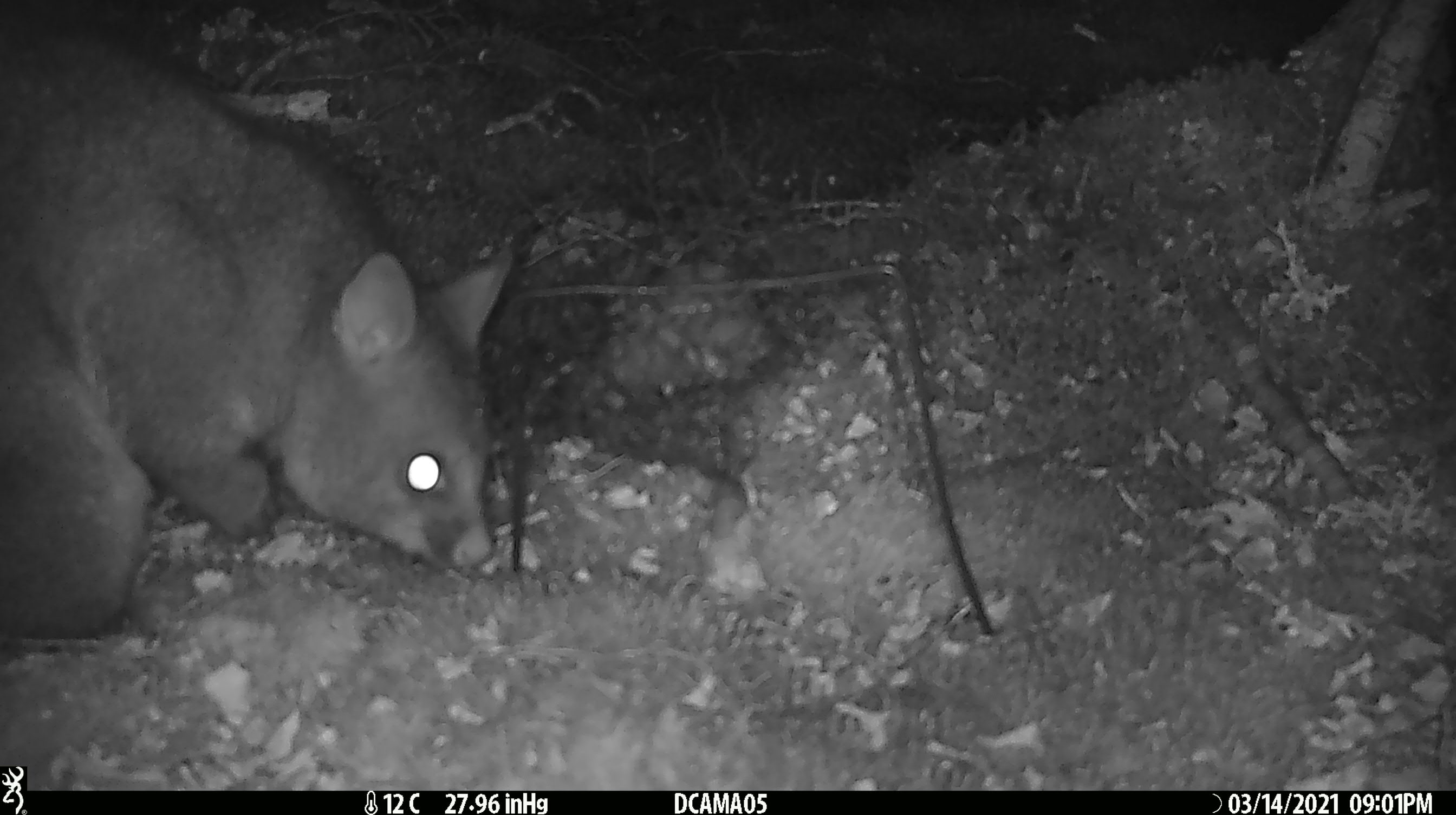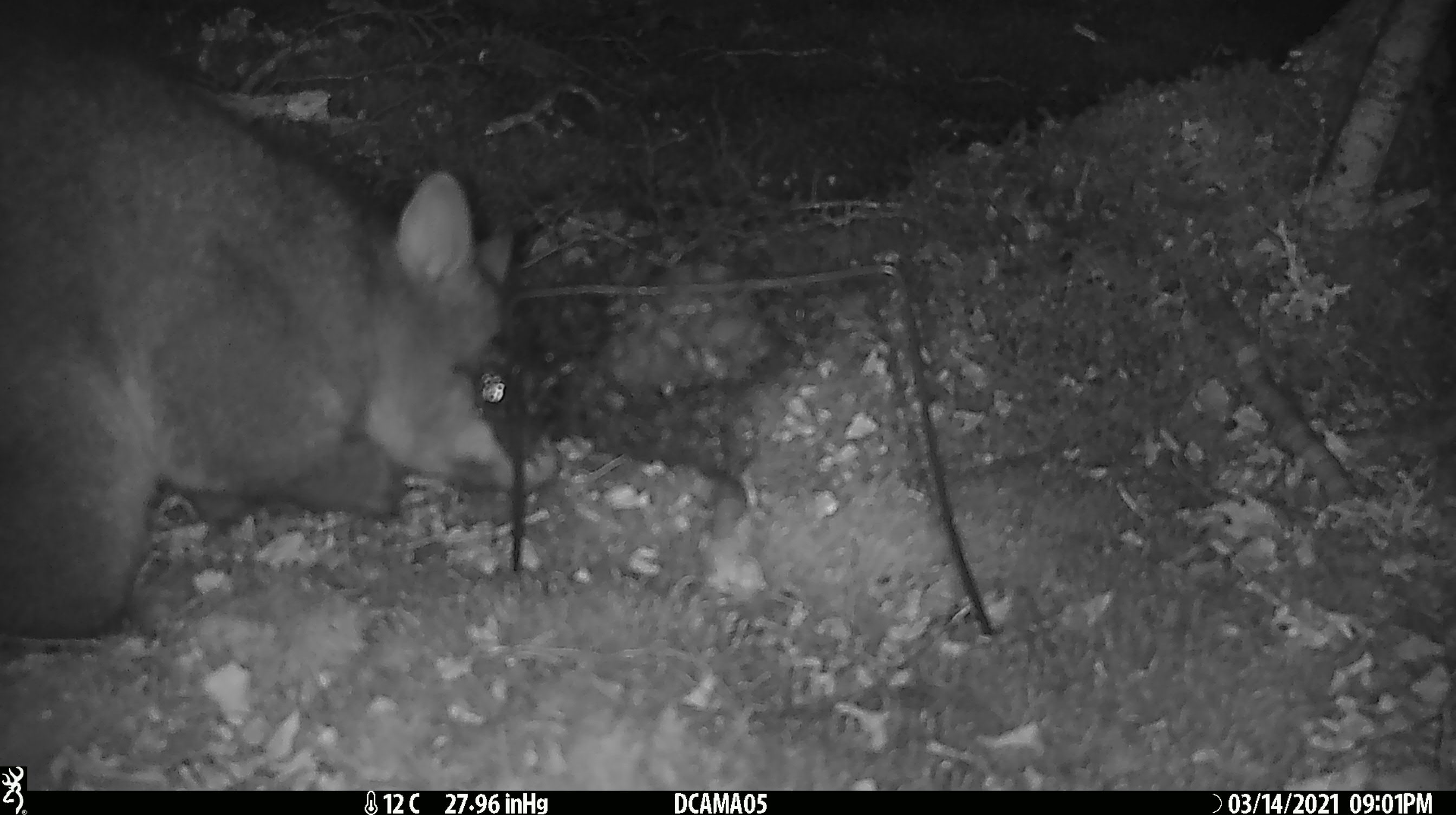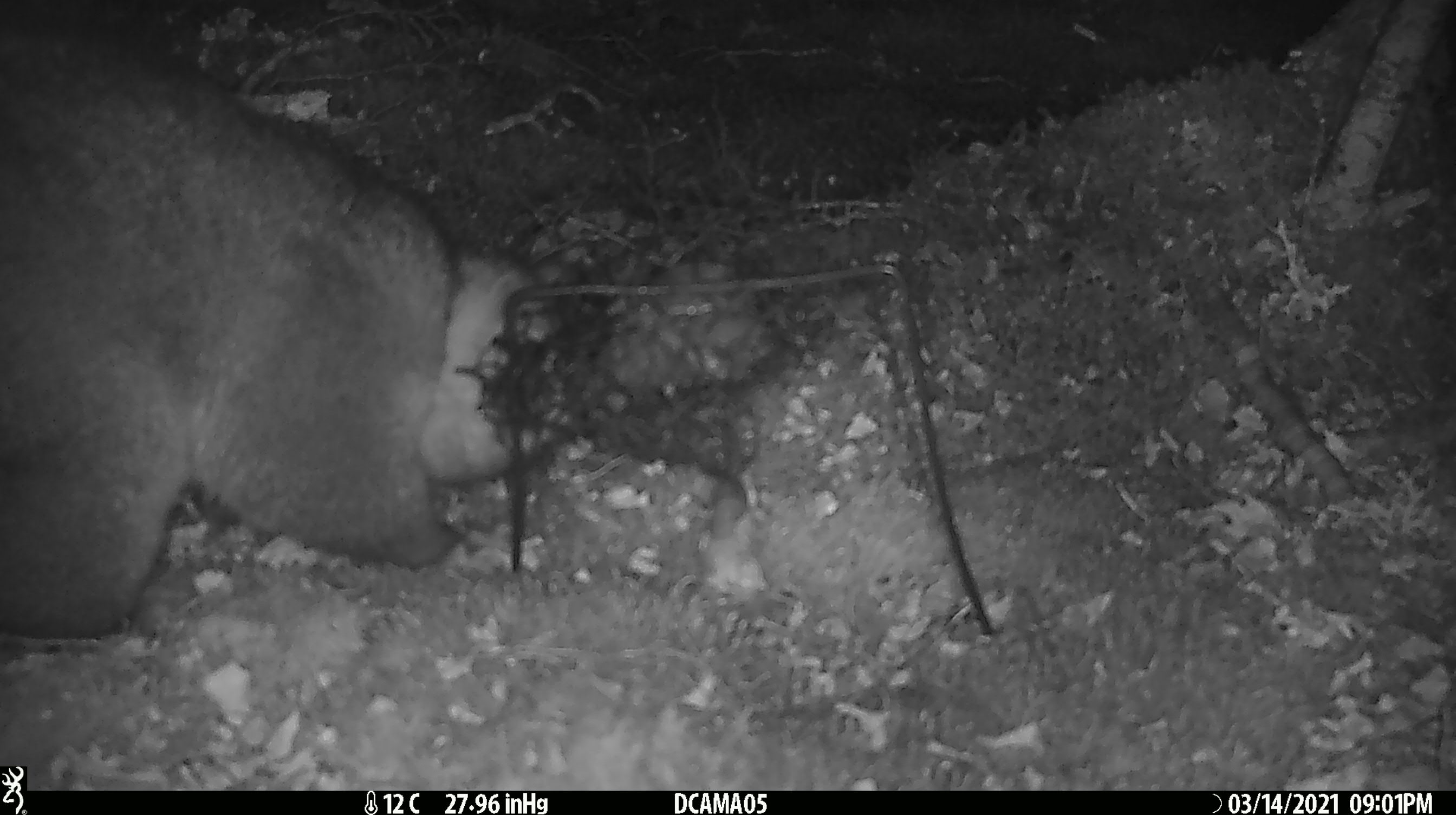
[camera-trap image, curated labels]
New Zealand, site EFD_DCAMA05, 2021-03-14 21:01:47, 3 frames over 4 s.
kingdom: Animalia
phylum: Chordata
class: Mammalia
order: Diprotodontia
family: Phalangeridae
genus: Trichosurus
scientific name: Trichosurus vulpecula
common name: common brushtail possum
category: possum